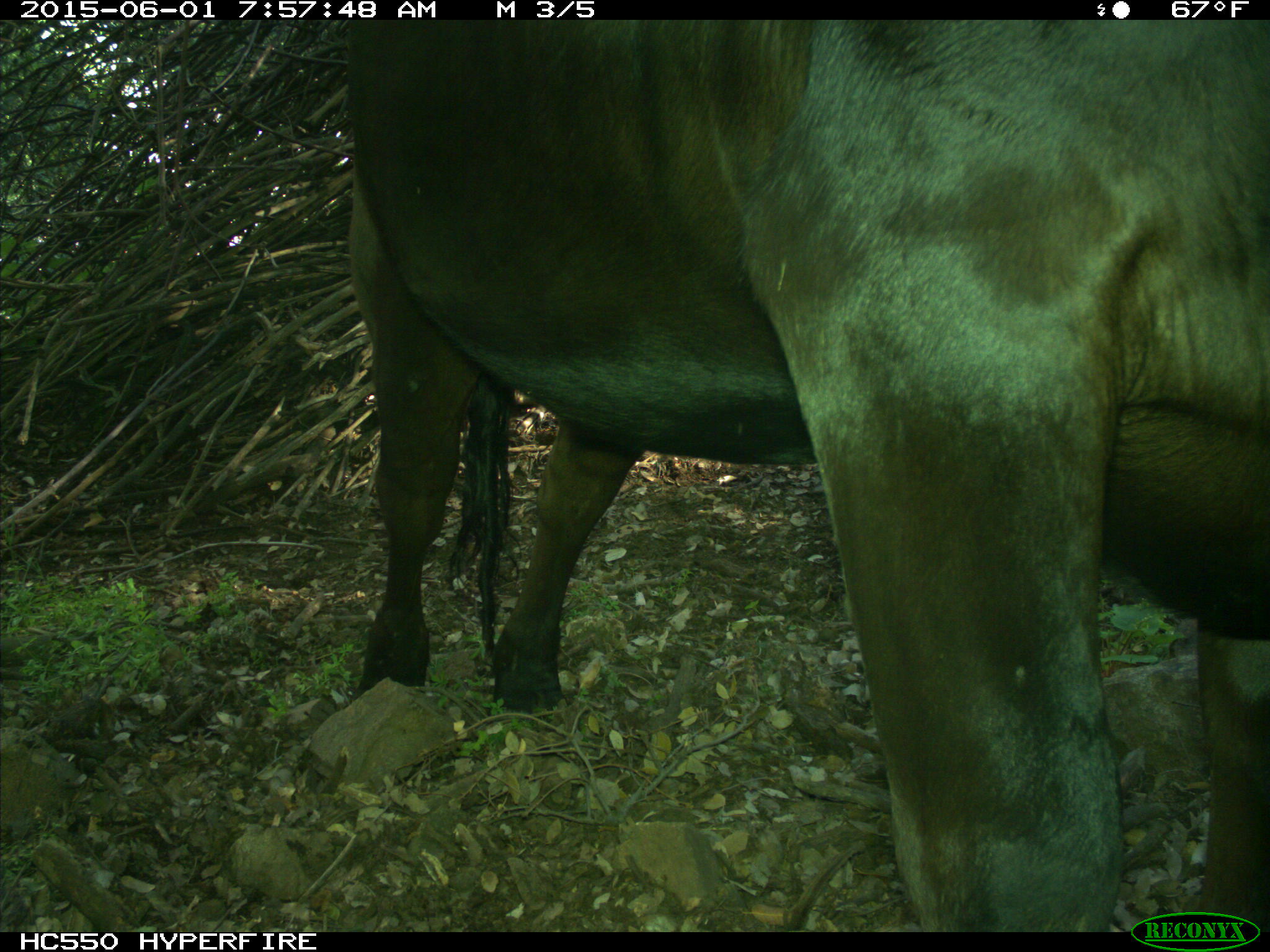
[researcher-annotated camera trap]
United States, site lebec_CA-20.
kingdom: Animalia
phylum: Chordata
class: Mammalia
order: Artiodactyla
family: Bovidae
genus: Bos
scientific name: Bos taurus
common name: domestic cow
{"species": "Bos taurus (domestic cow)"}